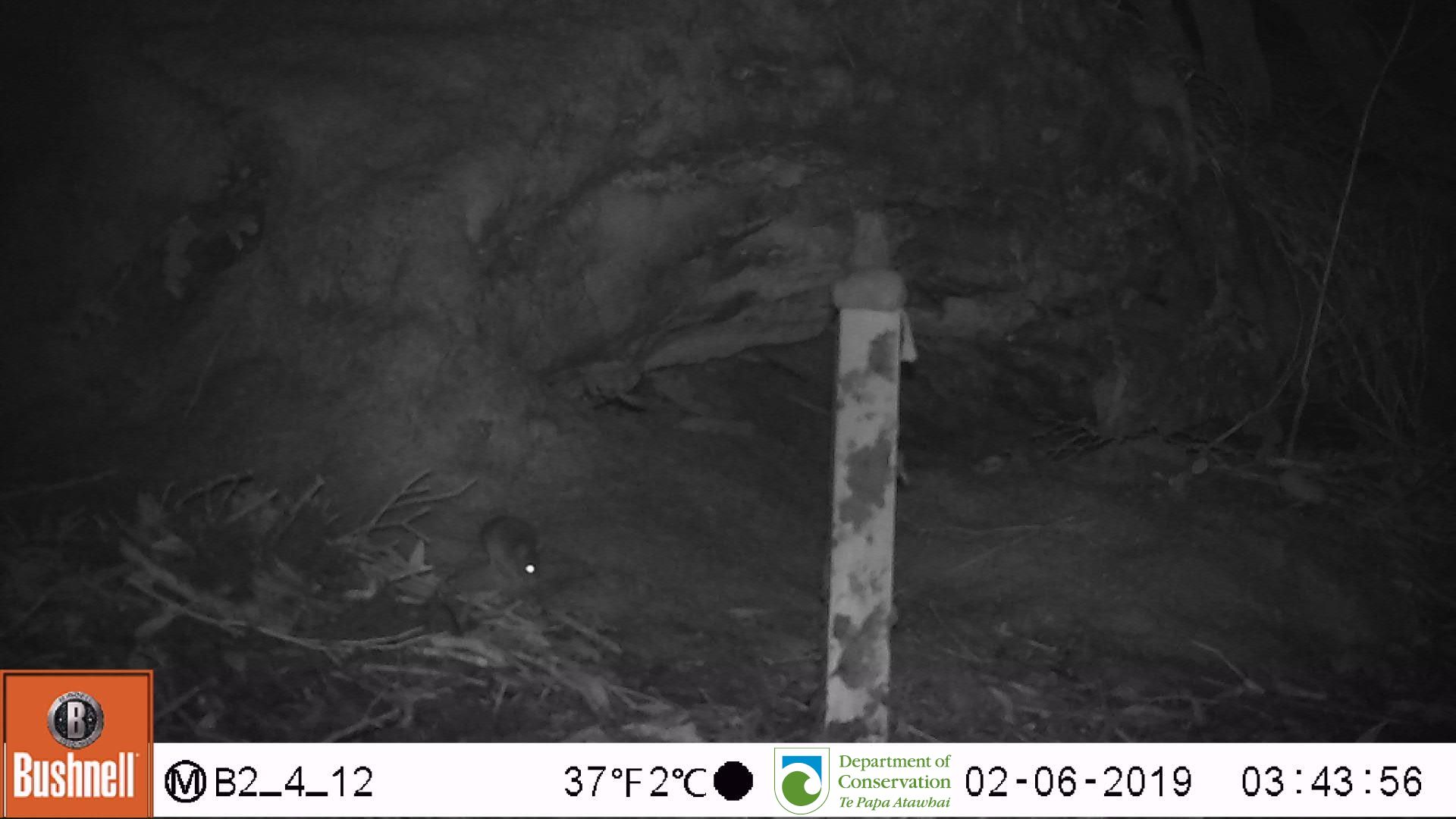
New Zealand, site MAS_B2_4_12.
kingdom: Animalia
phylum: Chordata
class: Mammalia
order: Rodentia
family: Muridae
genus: Mus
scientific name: Mus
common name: mouse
Mouse (Mus).